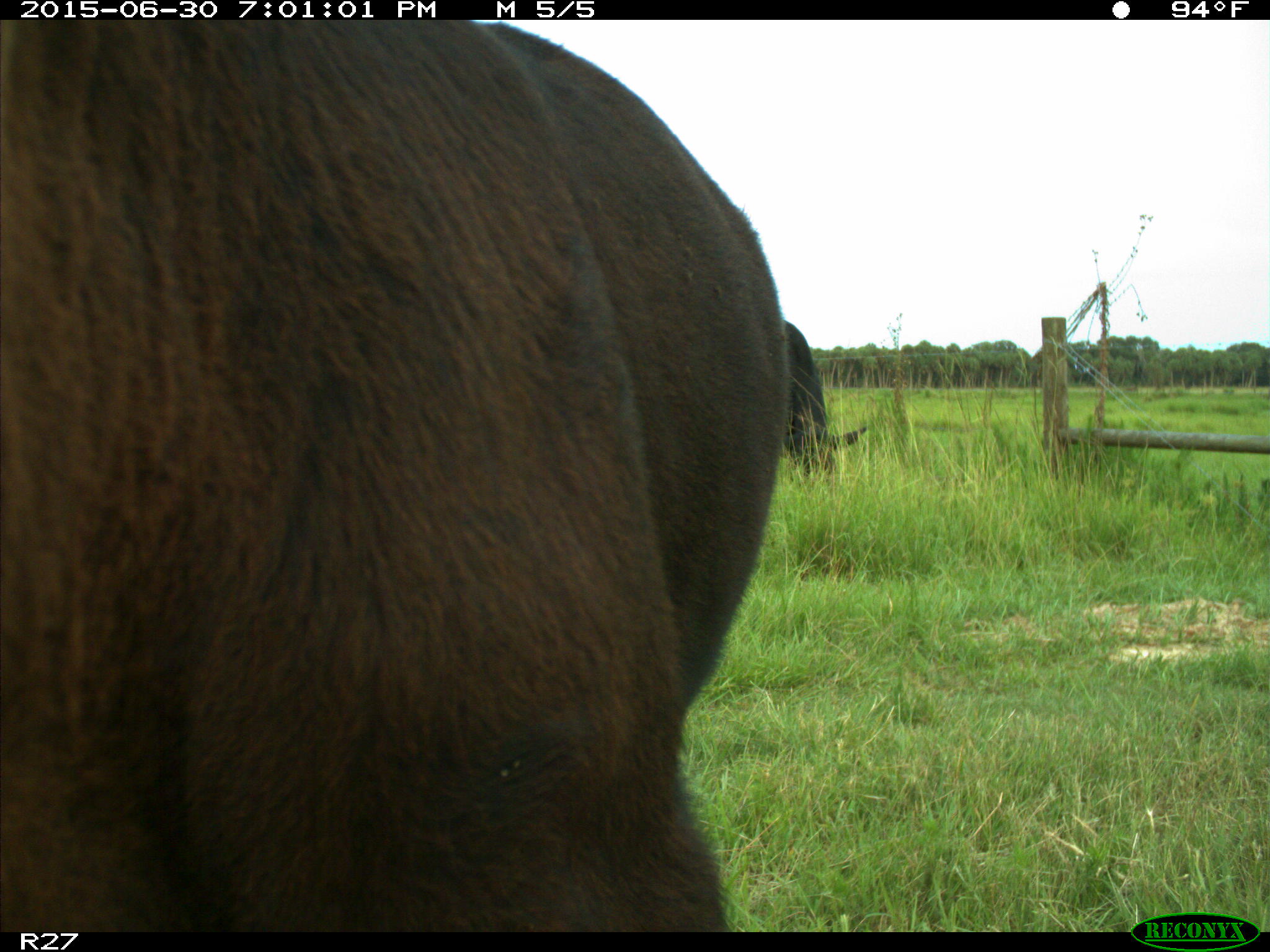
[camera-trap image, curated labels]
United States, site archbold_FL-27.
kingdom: Animalia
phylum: Chordata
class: Mammalia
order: Artiodactyla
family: Bovidae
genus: Bos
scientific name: Bos taurus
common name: domestic cow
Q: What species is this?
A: Bos taurus (domestic cow).